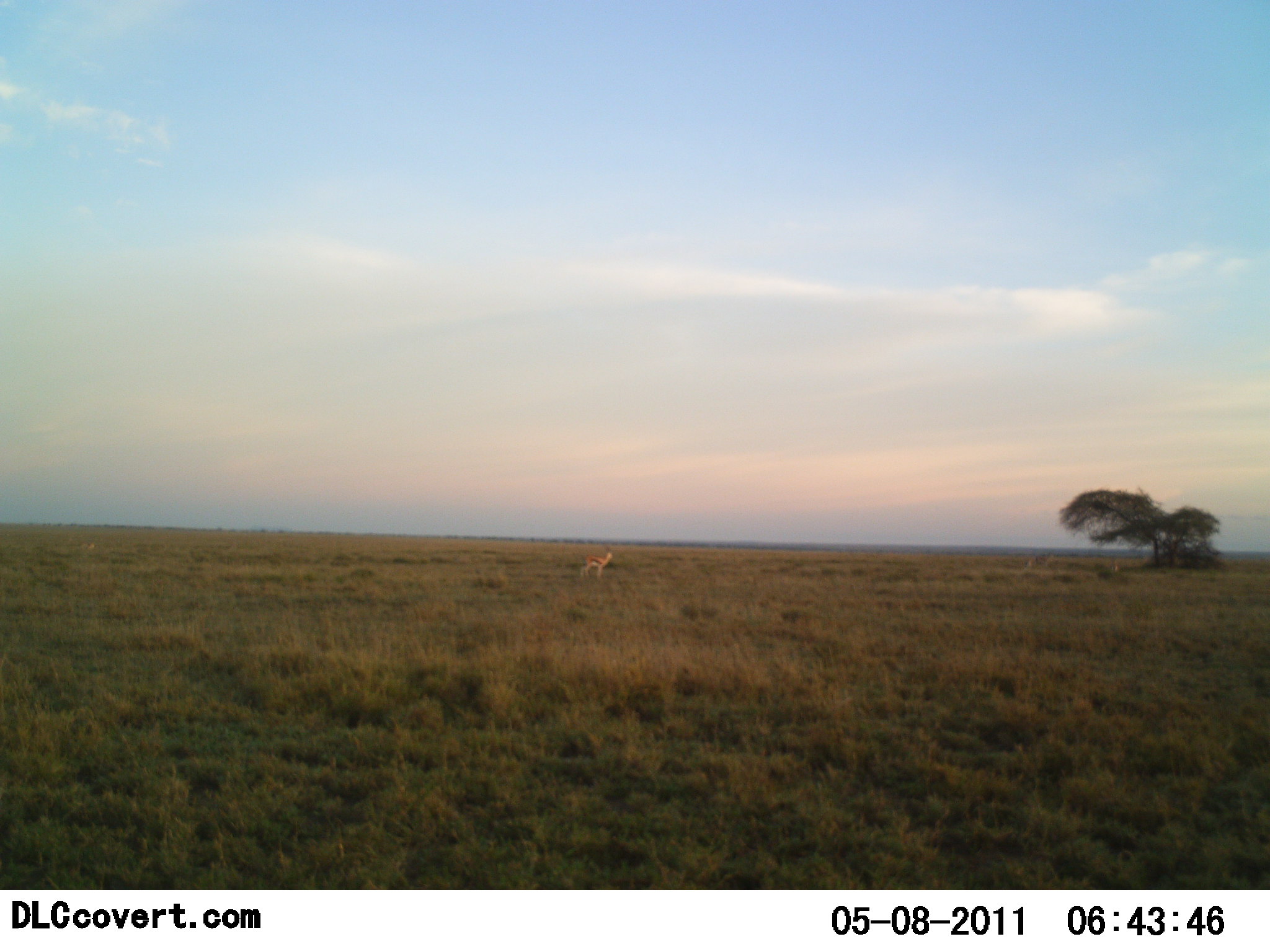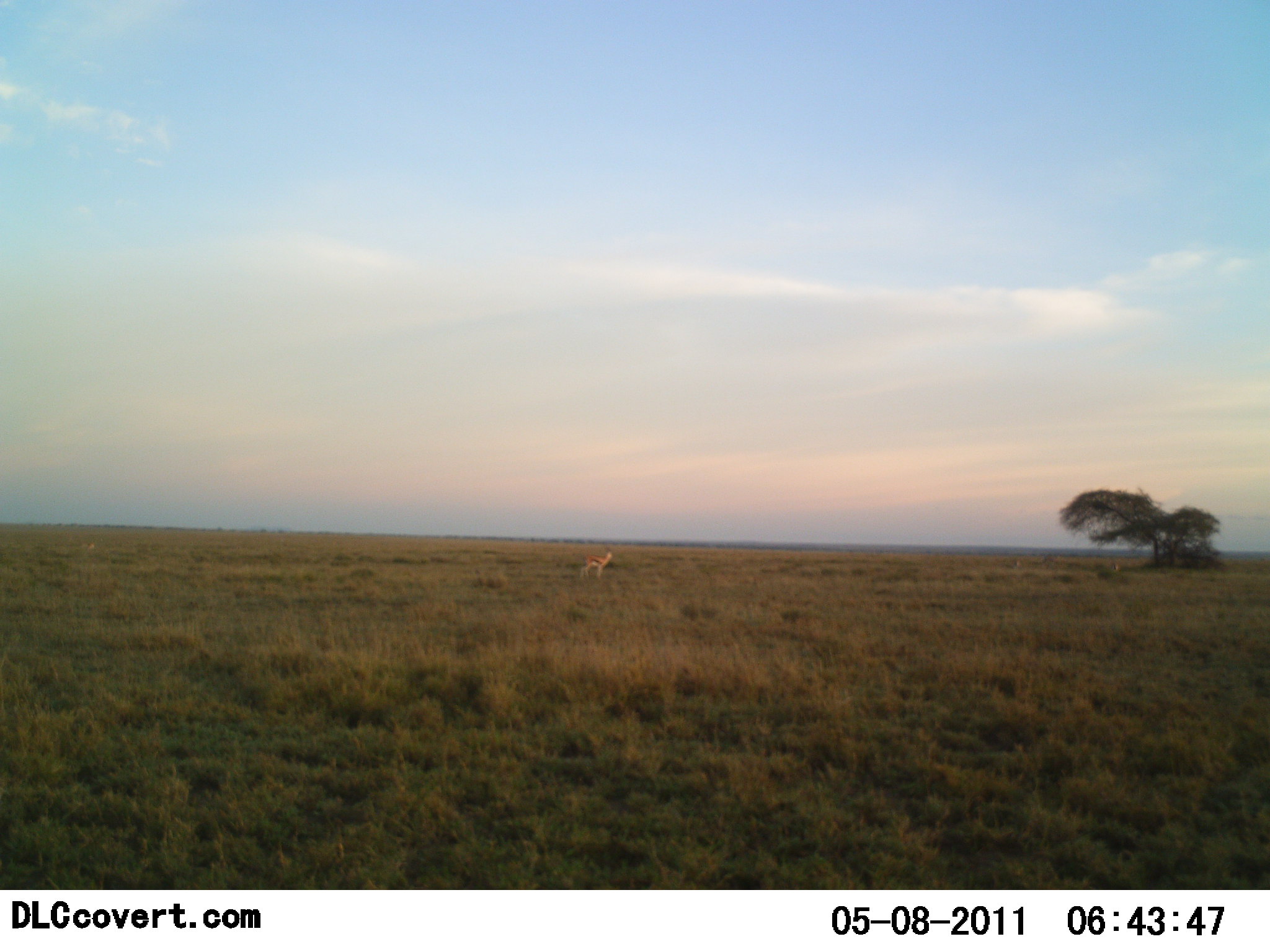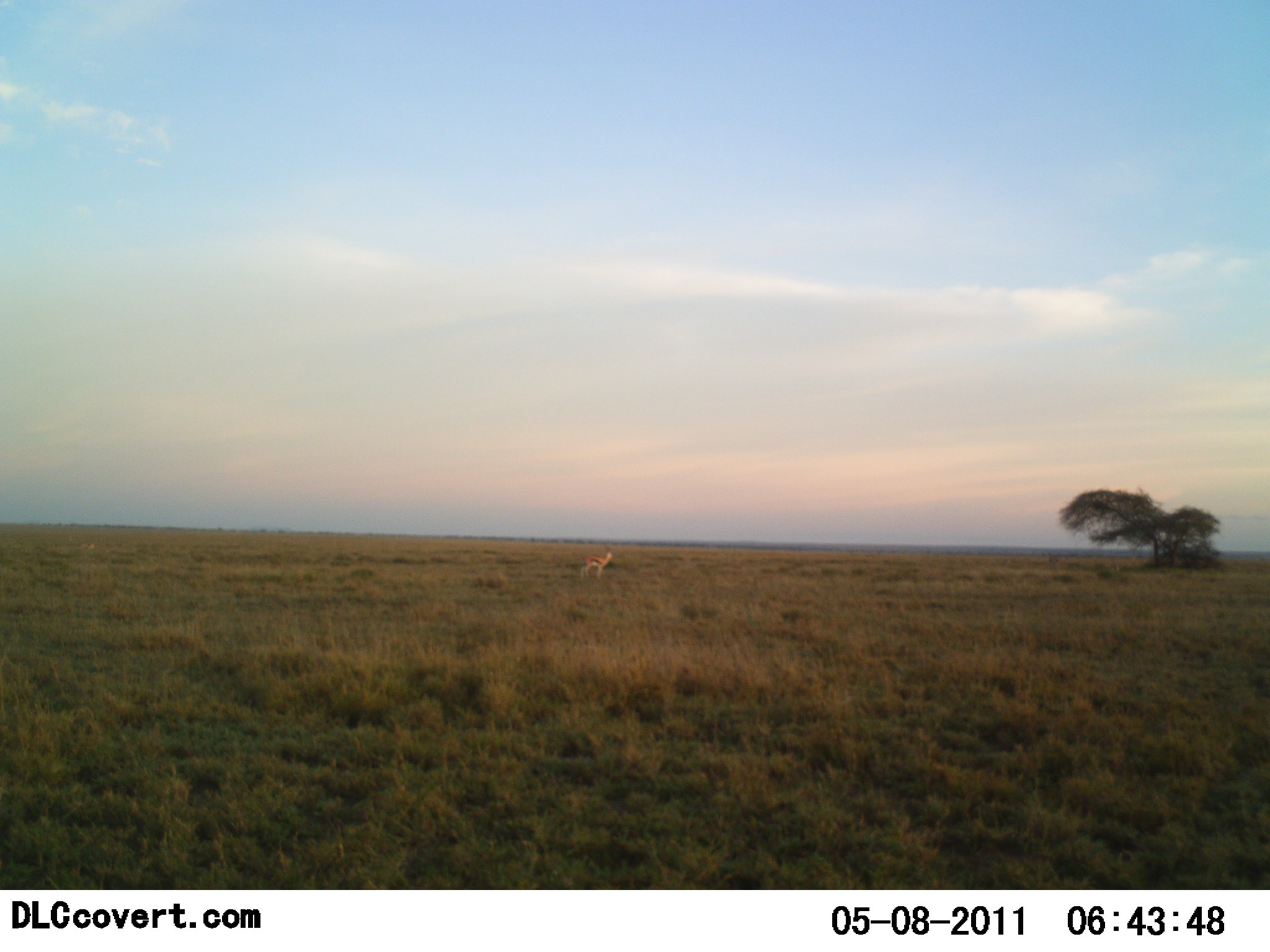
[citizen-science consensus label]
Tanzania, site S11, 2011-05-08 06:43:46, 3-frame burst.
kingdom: Animalia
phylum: Chordata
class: Mammalia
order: Artiodactyla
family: Bovidae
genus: Eudorcas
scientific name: Eudorcas thomsonii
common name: thomson's gazelle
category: gazellethomsons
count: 1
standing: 90%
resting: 0%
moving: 20%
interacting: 0%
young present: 0%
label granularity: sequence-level